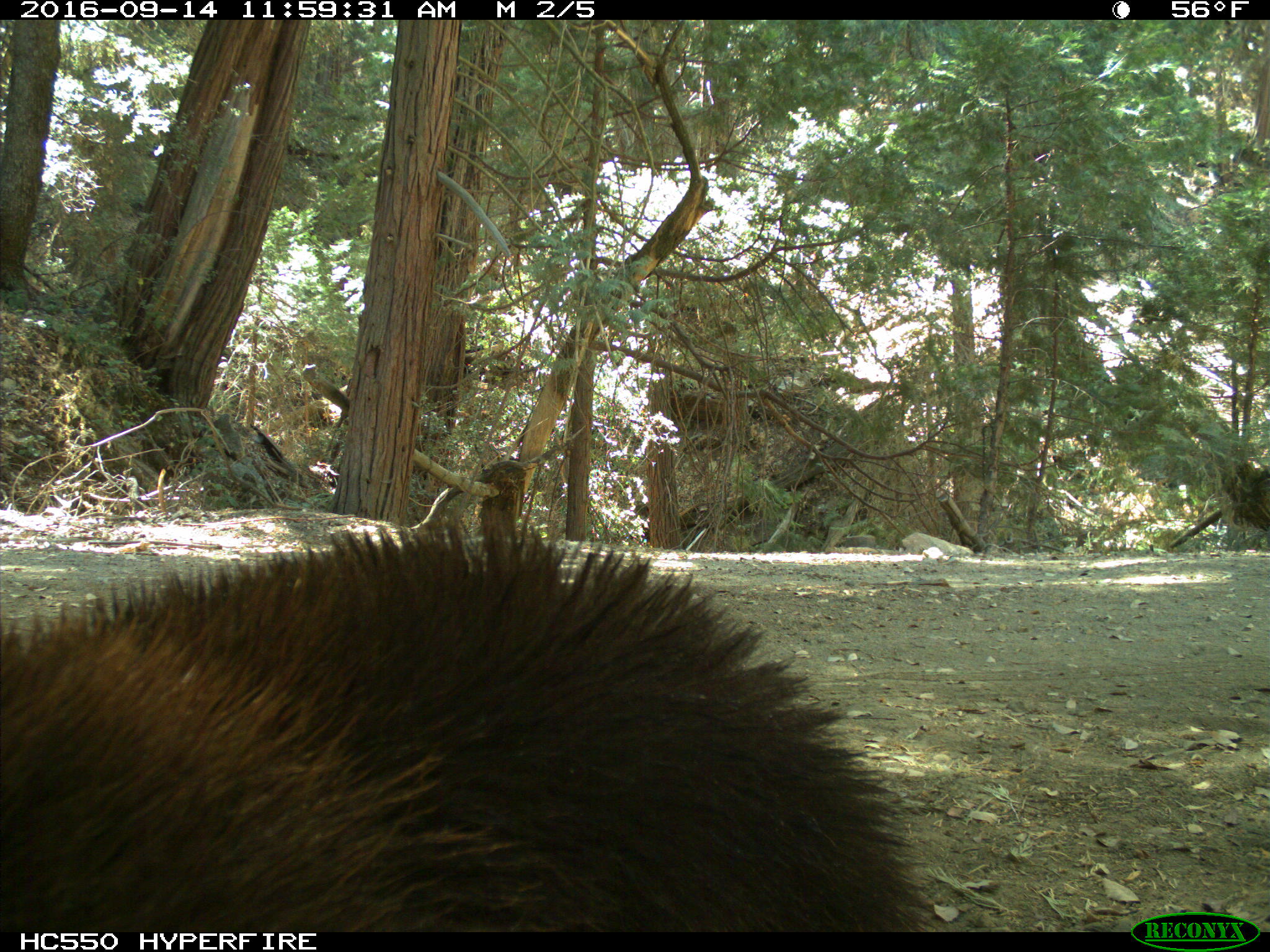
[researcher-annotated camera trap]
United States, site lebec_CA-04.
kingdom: Animalia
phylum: Chordata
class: Mammalia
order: Carnivora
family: Ursidae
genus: Ursus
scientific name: Ursus americanus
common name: american black bear